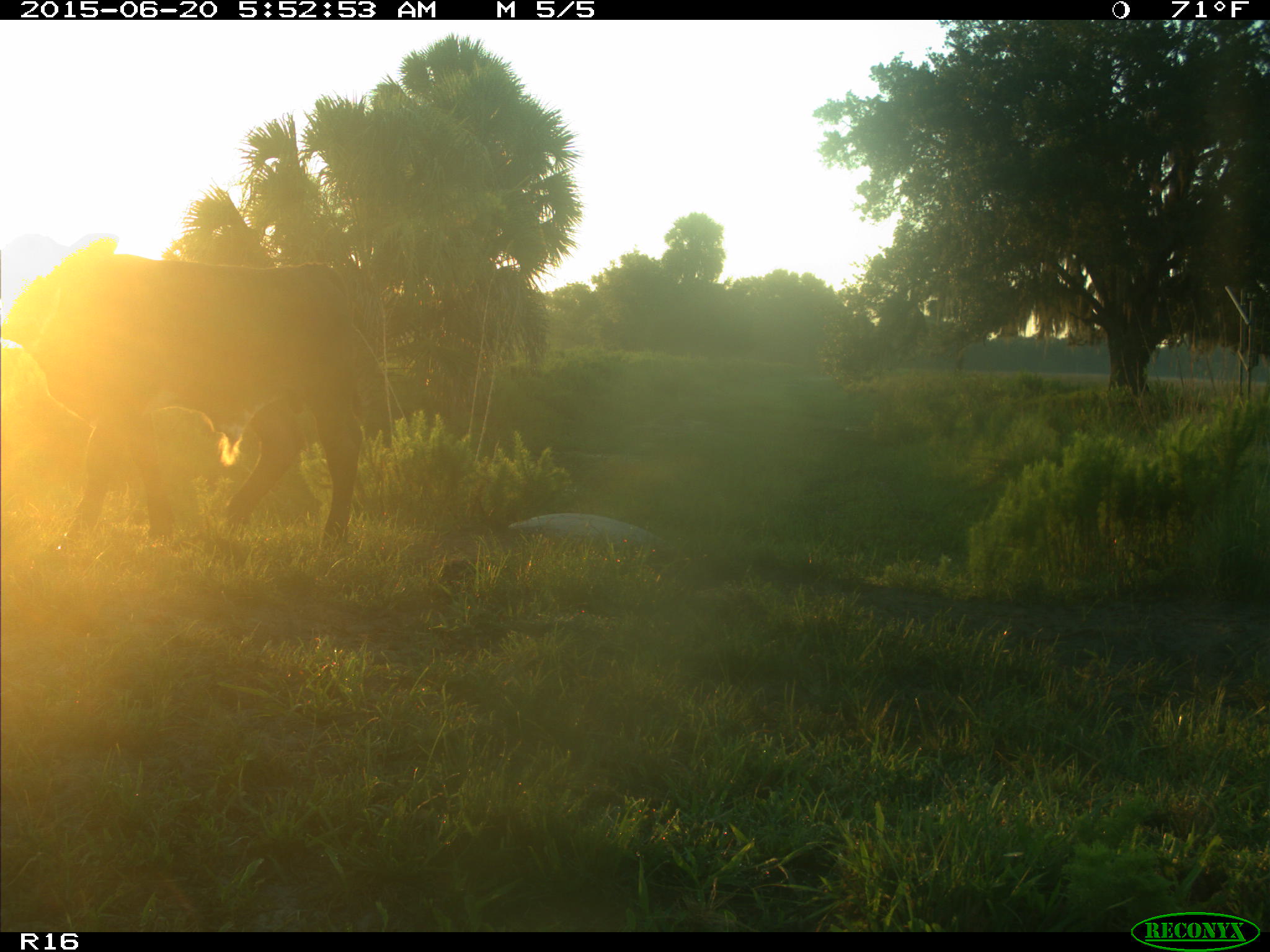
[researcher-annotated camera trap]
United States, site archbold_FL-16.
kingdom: Animalia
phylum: Chordata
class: Mammalia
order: Artiodactyla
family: Bovidae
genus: Bos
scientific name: Bos taurus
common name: domestic cow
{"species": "Bos taurus (domestic cow)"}